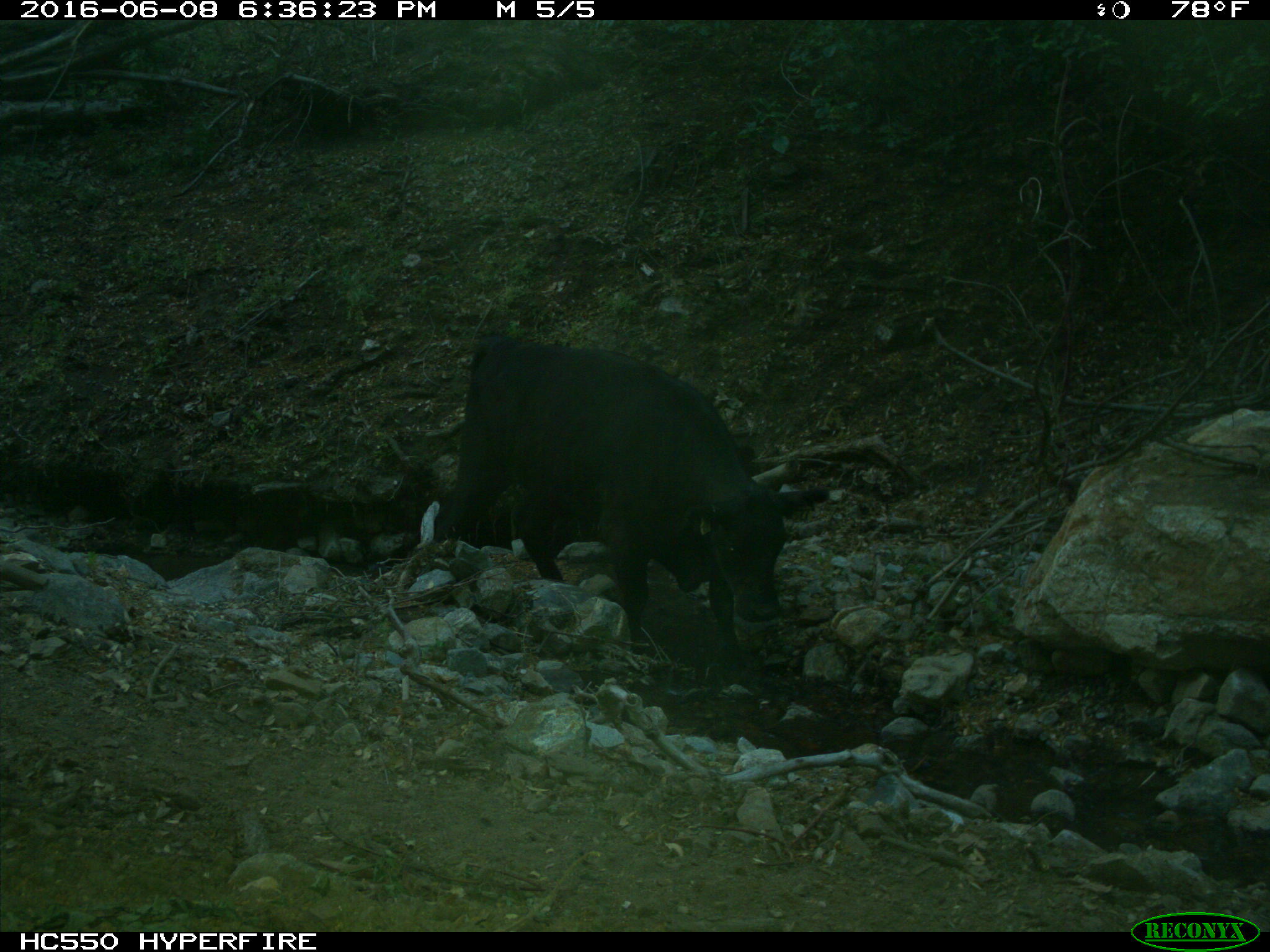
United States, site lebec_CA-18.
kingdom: Animalia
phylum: Chordata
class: Mammalia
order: Artiodactyla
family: Bovidae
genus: Bos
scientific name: Bos taurus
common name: domestic cow